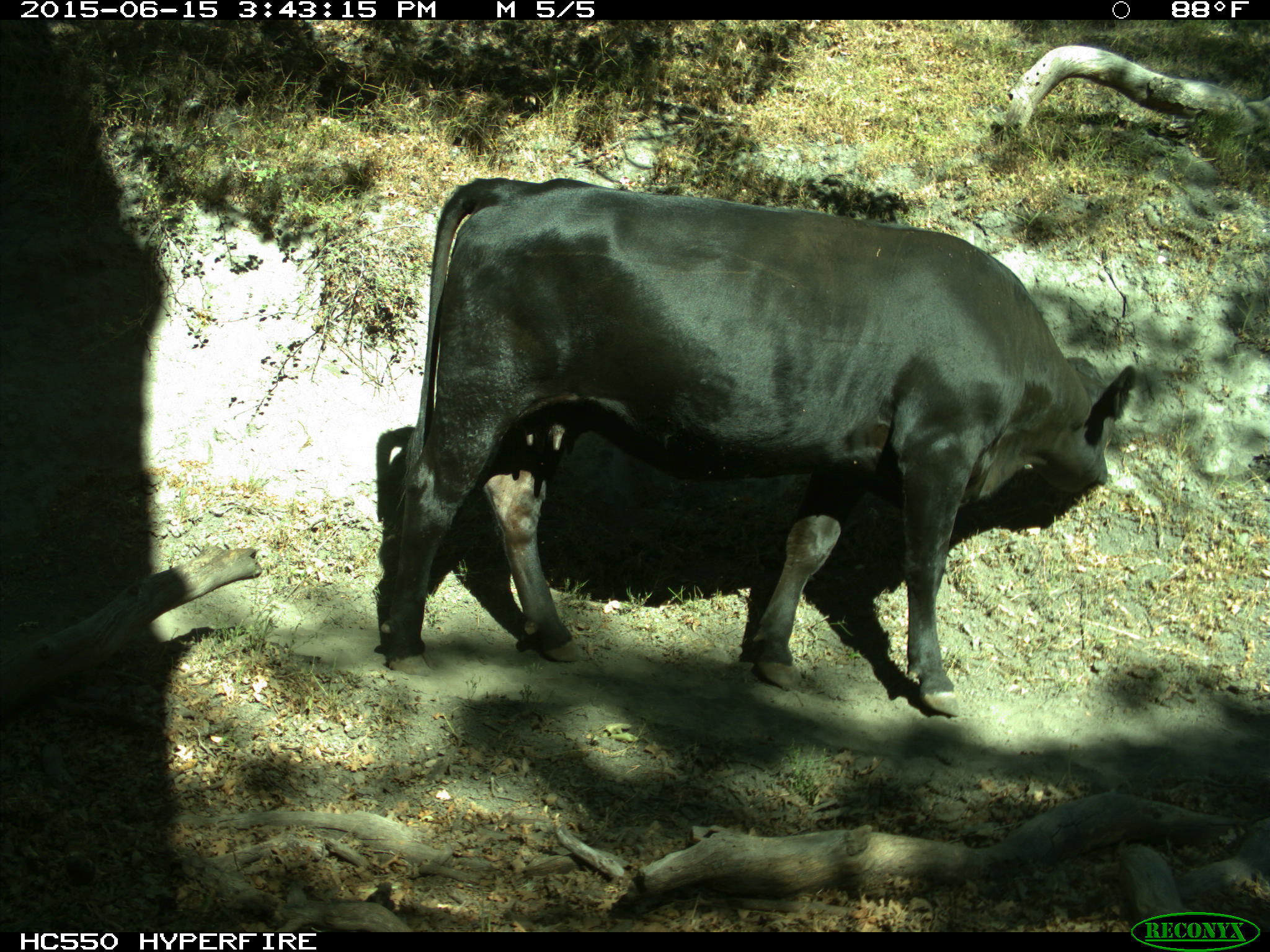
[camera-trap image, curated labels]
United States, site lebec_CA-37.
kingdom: Animalia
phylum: Chordata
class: Mammalia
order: Artiodactyla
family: Bovidae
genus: Bos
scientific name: Bos taurus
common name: domestic cow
Bos taurus (domestic cow).